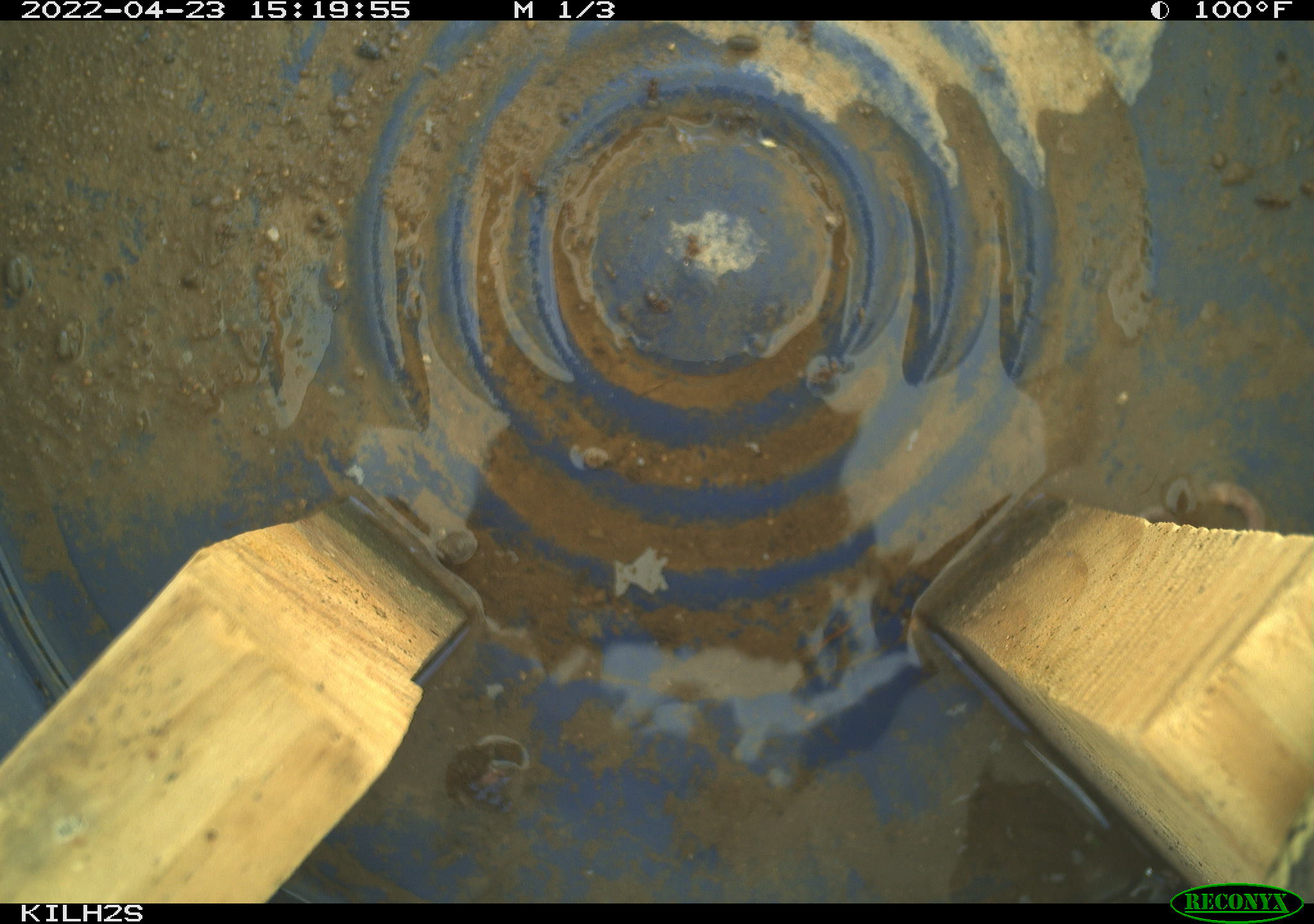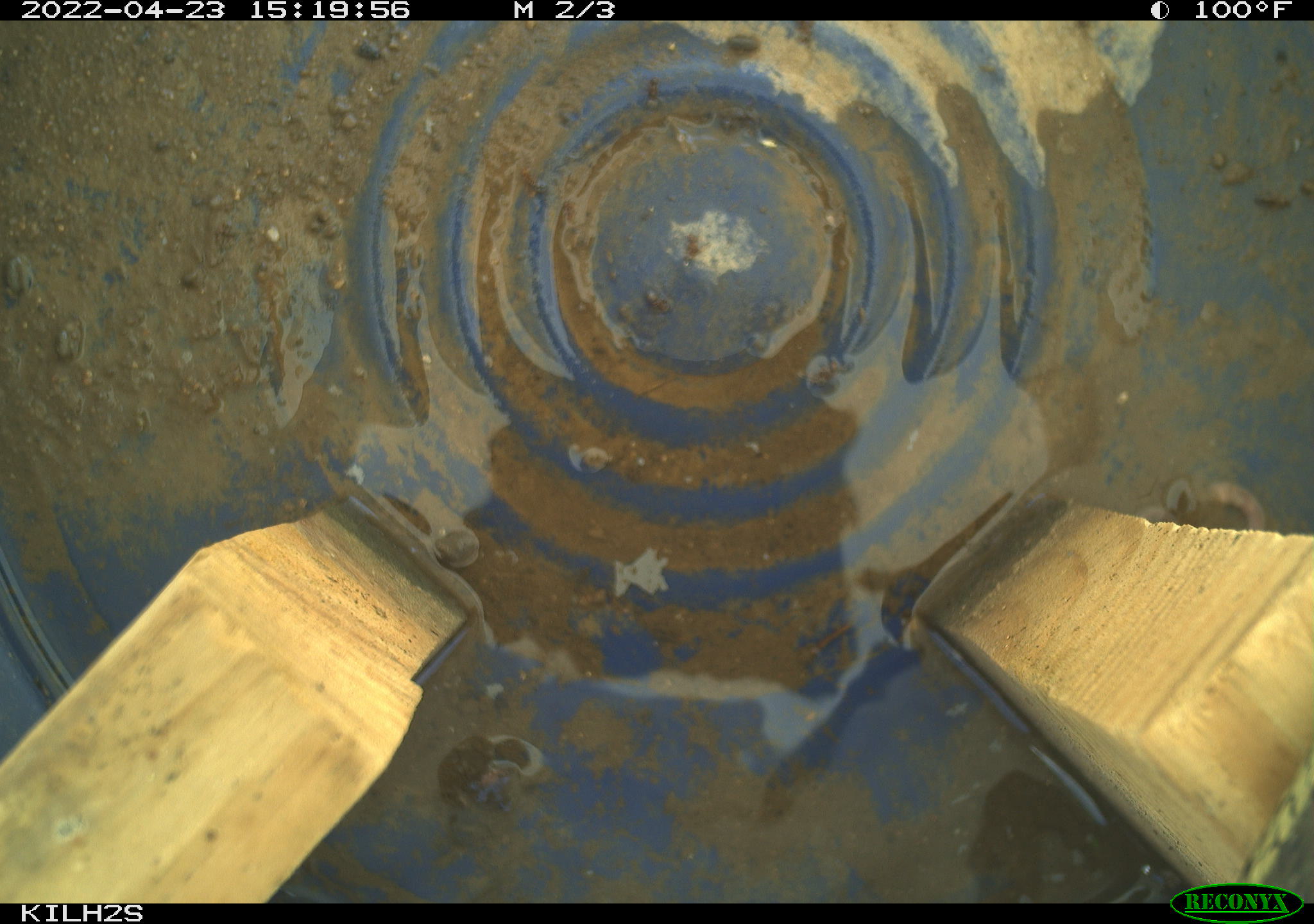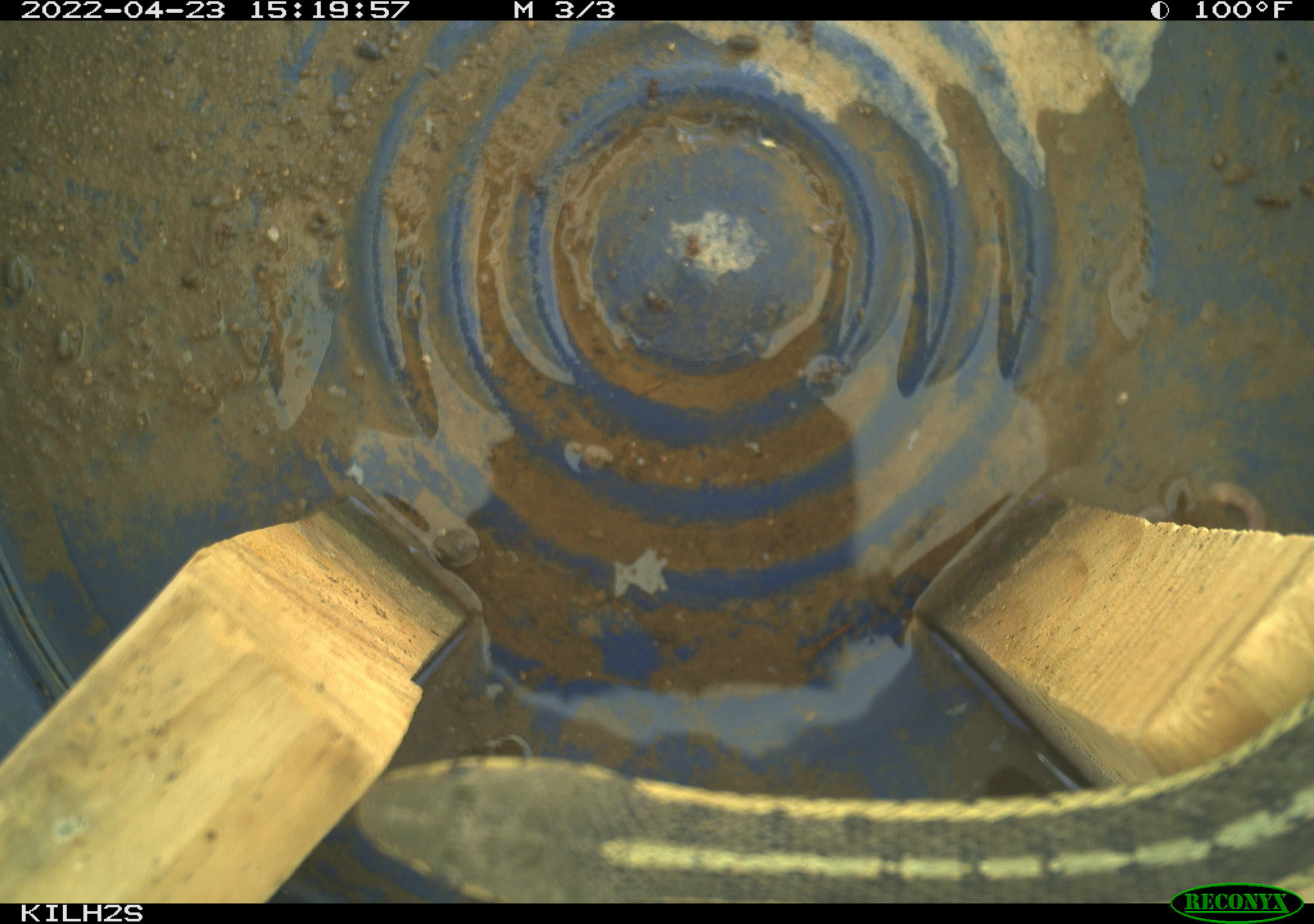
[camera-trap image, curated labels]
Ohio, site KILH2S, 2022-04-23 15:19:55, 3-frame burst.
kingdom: Animalia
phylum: Chordata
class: Reptilia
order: Squamata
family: Colubridae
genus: Thamnophis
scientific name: Thamnophis sirtalis sirtalis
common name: eastern gartersnake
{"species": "eastern gartersnake (Thamnophis sirtalis sirtalis)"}